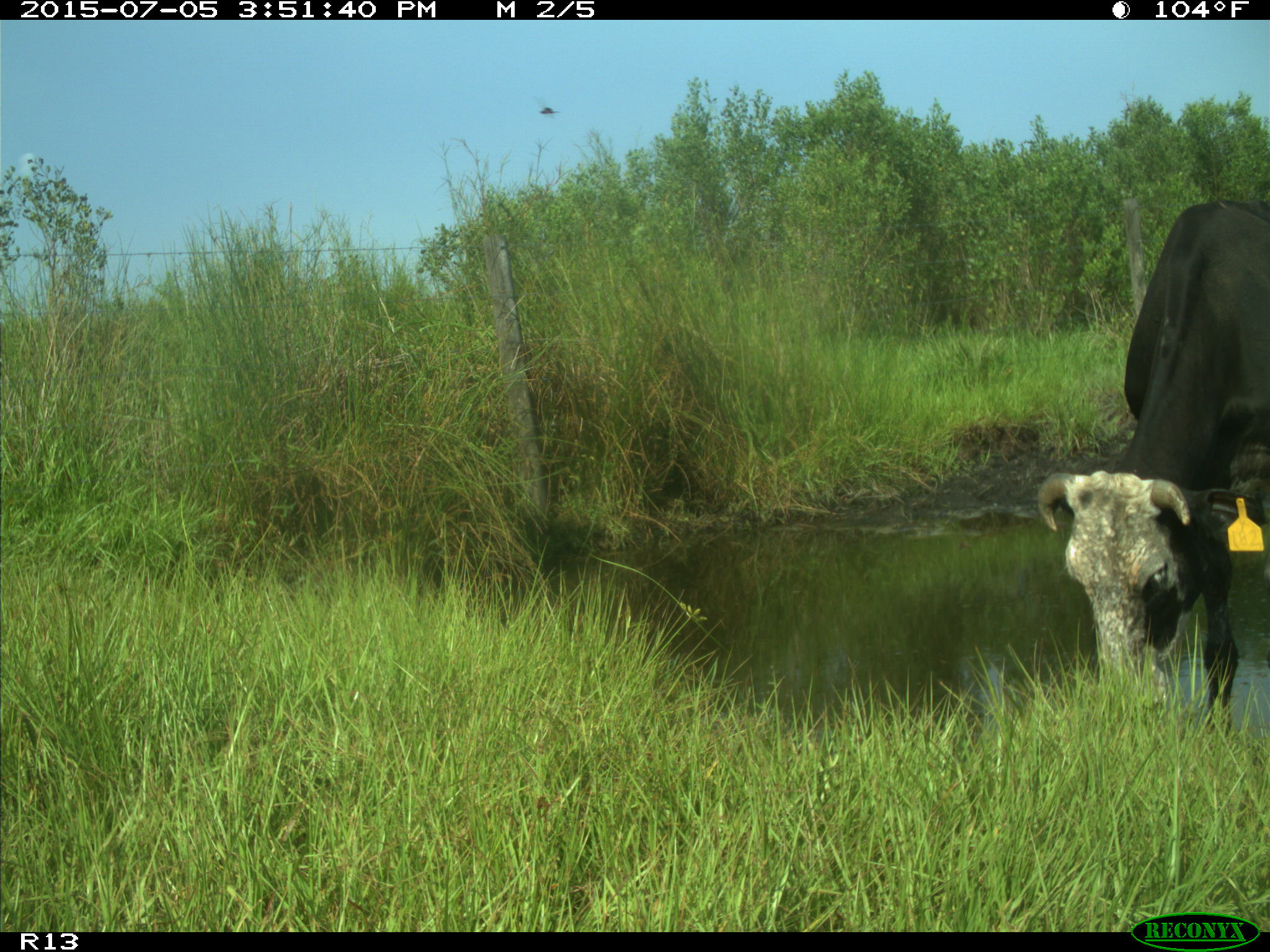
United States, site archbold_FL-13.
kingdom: Animalia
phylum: Chordata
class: Mammalia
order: Artiodactyla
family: Bovidae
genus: Bos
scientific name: Bos taurus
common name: domestic cow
Bos taurus (domestic cow).